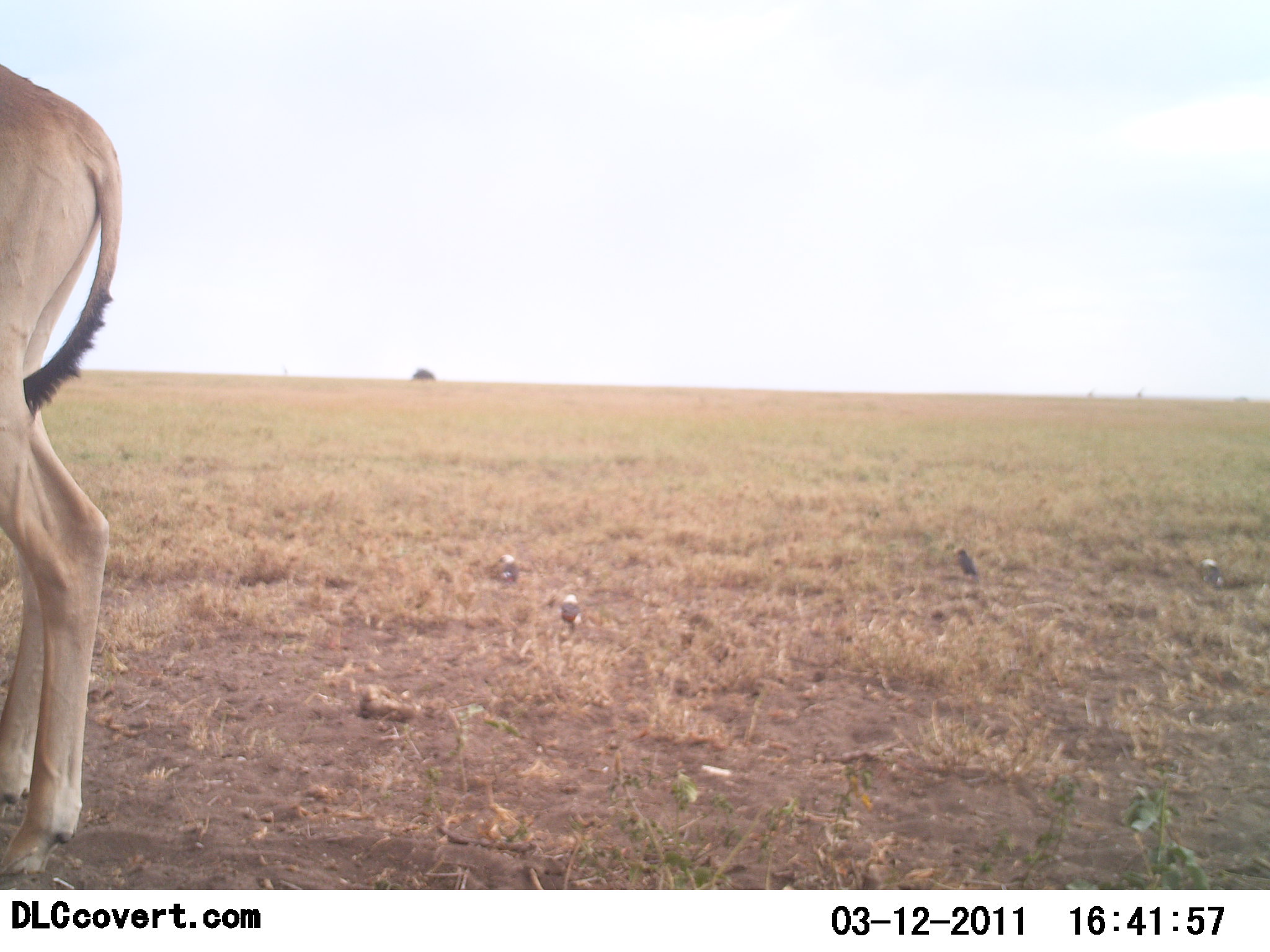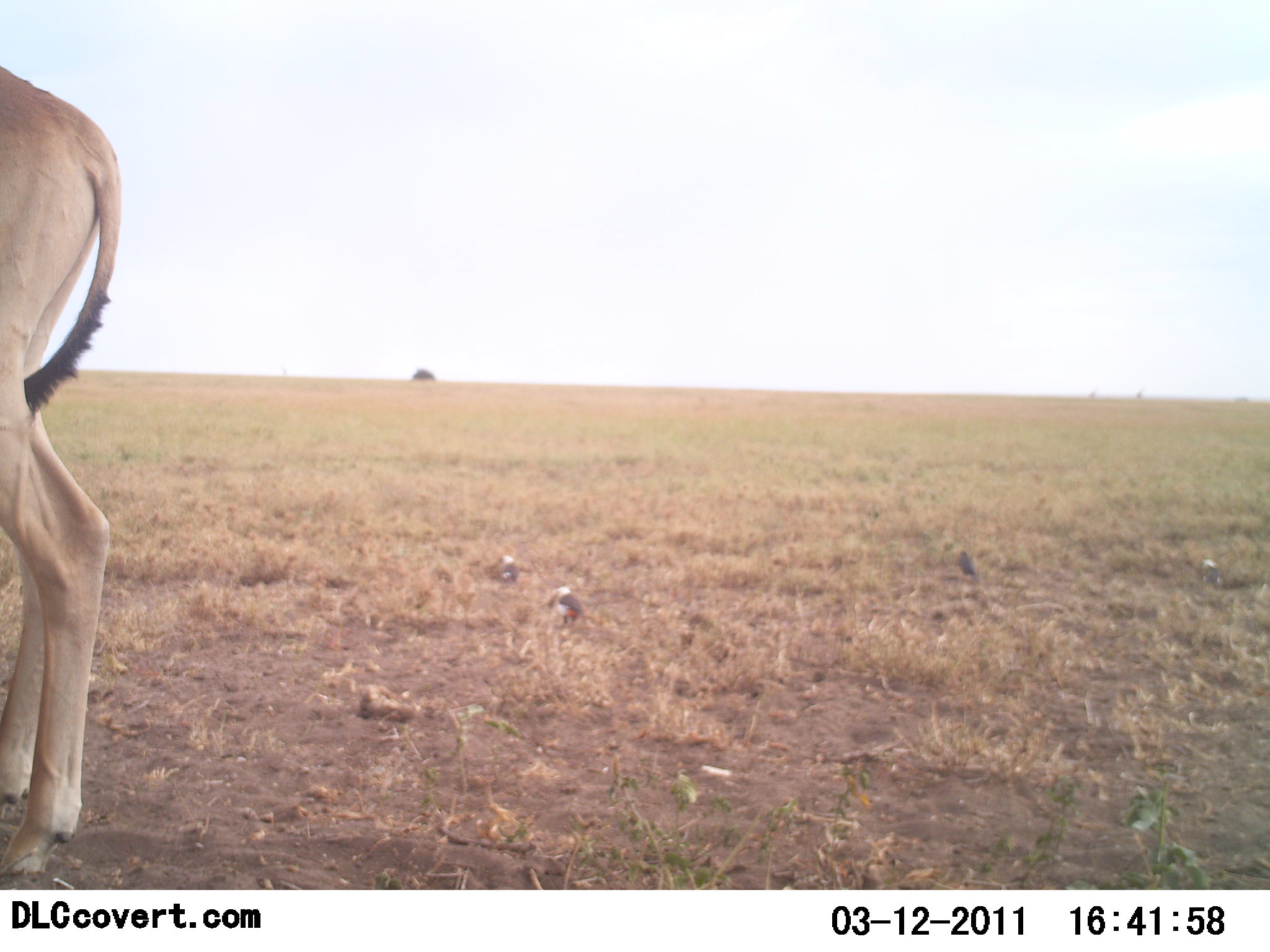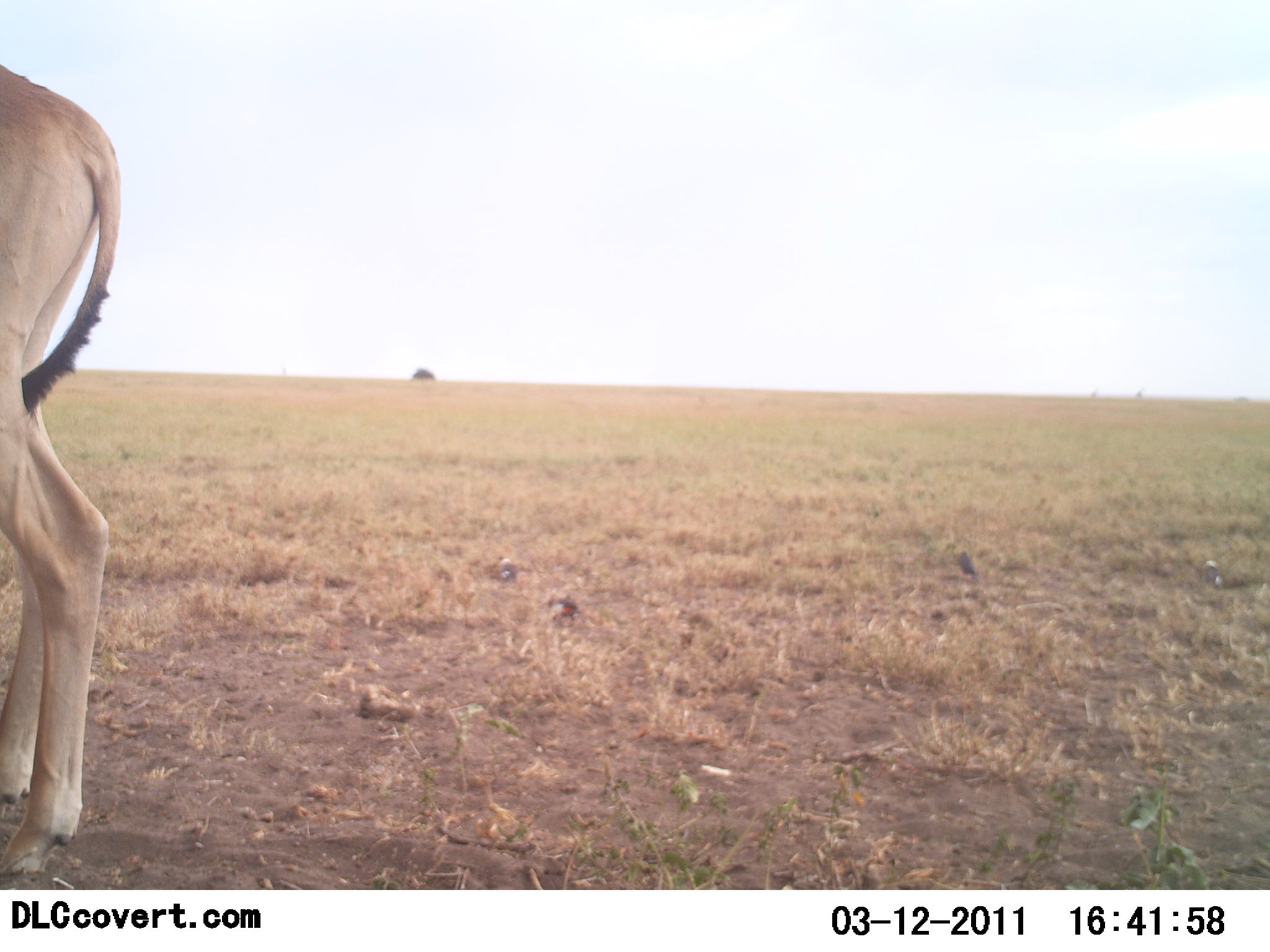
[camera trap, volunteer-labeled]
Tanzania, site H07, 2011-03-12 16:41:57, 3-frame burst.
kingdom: Animalia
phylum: Chordata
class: Mammalia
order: Artiodactyla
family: Bovidae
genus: Alcelaphus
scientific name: Alcelaphus buselaphus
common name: hartebeest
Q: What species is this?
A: Hartebeest (Alcelaphus buselaphus).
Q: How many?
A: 1.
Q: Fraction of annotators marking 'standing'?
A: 100%.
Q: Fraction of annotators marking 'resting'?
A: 0%.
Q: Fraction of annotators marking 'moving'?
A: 0%.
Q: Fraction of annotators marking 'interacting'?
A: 0%.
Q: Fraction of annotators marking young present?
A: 0%.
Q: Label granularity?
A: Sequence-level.